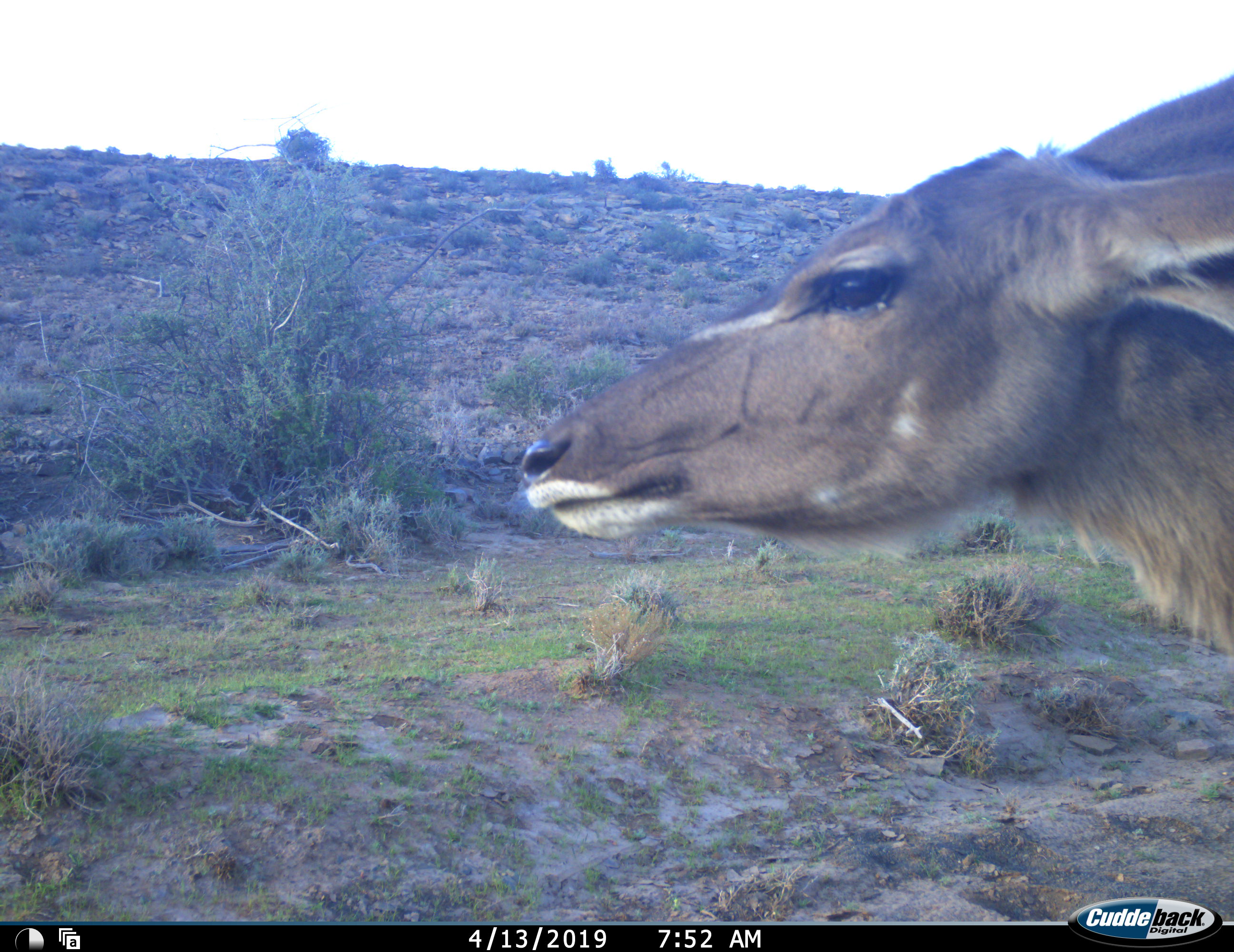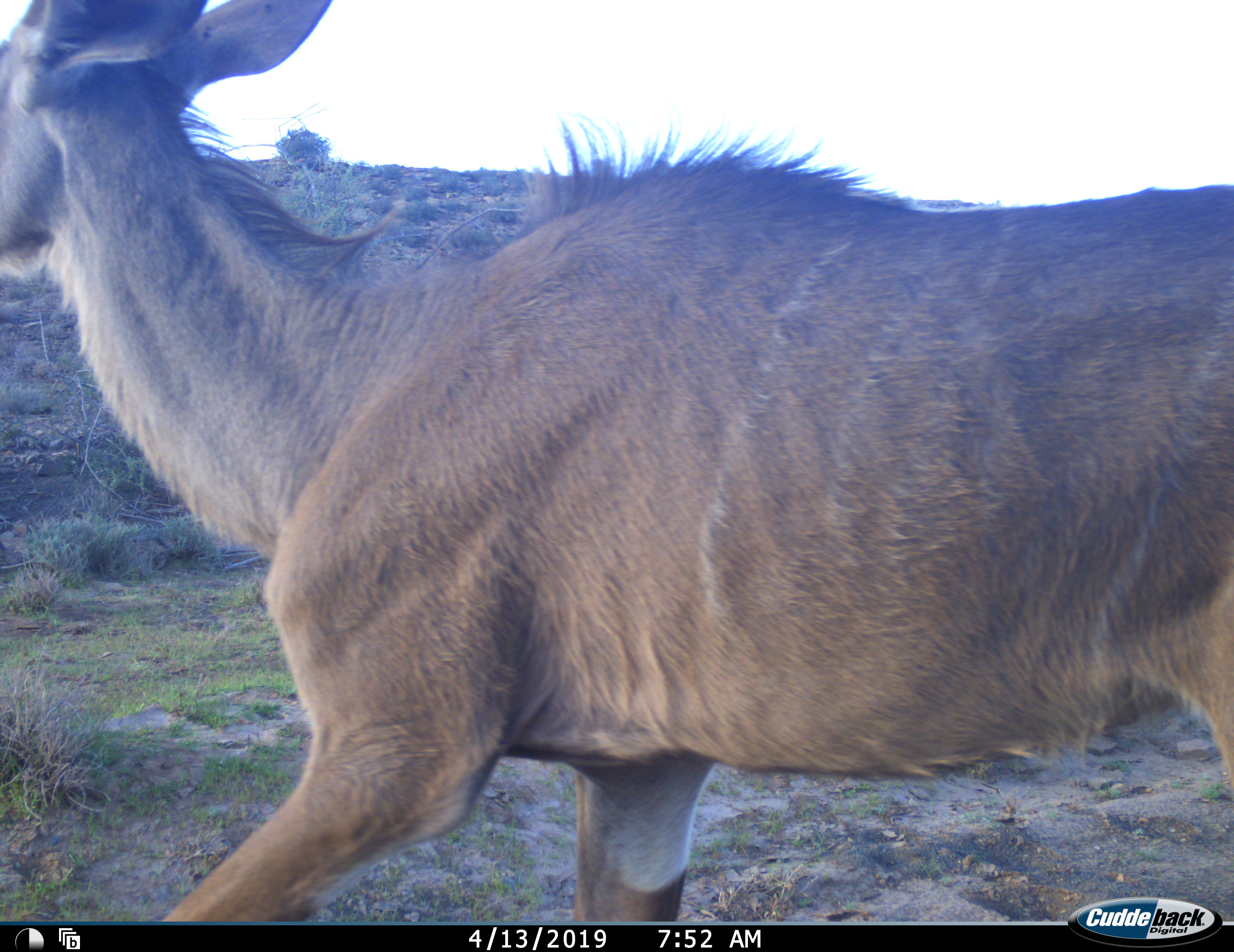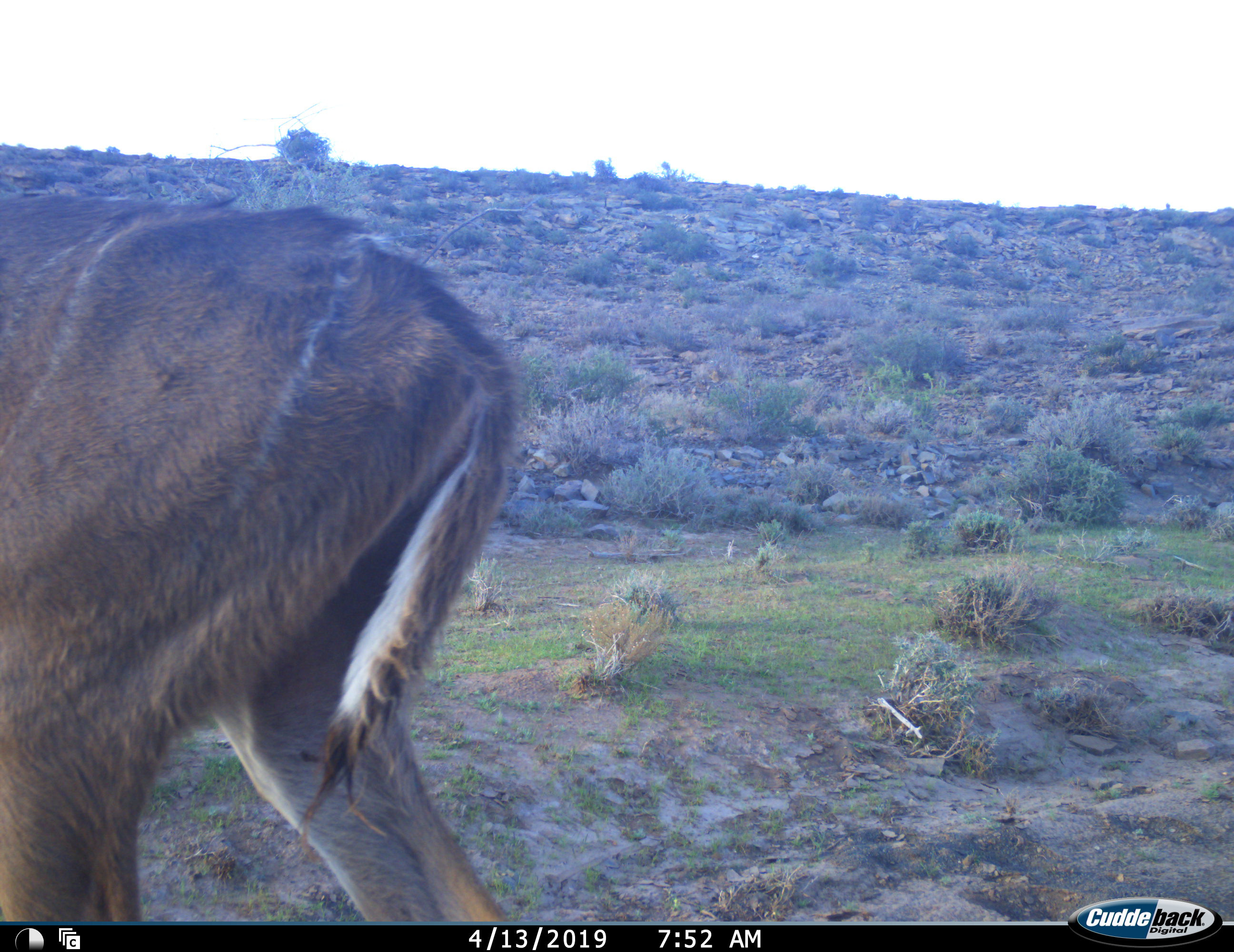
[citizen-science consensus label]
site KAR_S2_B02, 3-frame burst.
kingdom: Animalia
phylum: Chordata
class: Mammalia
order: Artiodactyla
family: Bovidae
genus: Tragelaphus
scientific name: Tragelaphus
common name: kudu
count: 1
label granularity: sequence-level